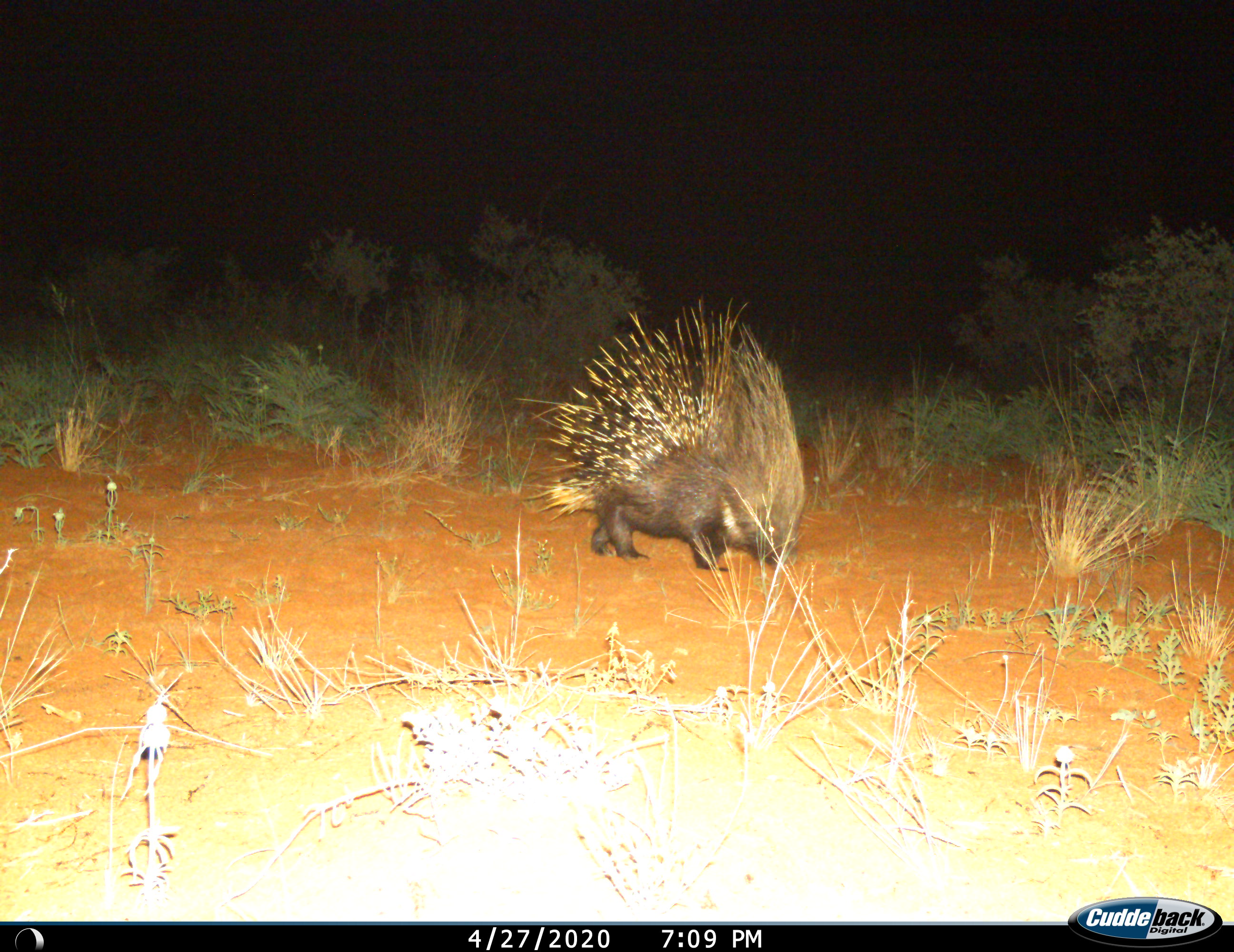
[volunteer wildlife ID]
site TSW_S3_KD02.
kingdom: Animalia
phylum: Chordata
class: Mammalia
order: Rodentia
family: Hystricidae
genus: Hystrix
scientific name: Hystrix cristata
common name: crested porcupine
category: porcupine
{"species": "porcupine (crested porcupine) (Hystrix cristata)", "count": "1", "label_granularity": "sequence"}